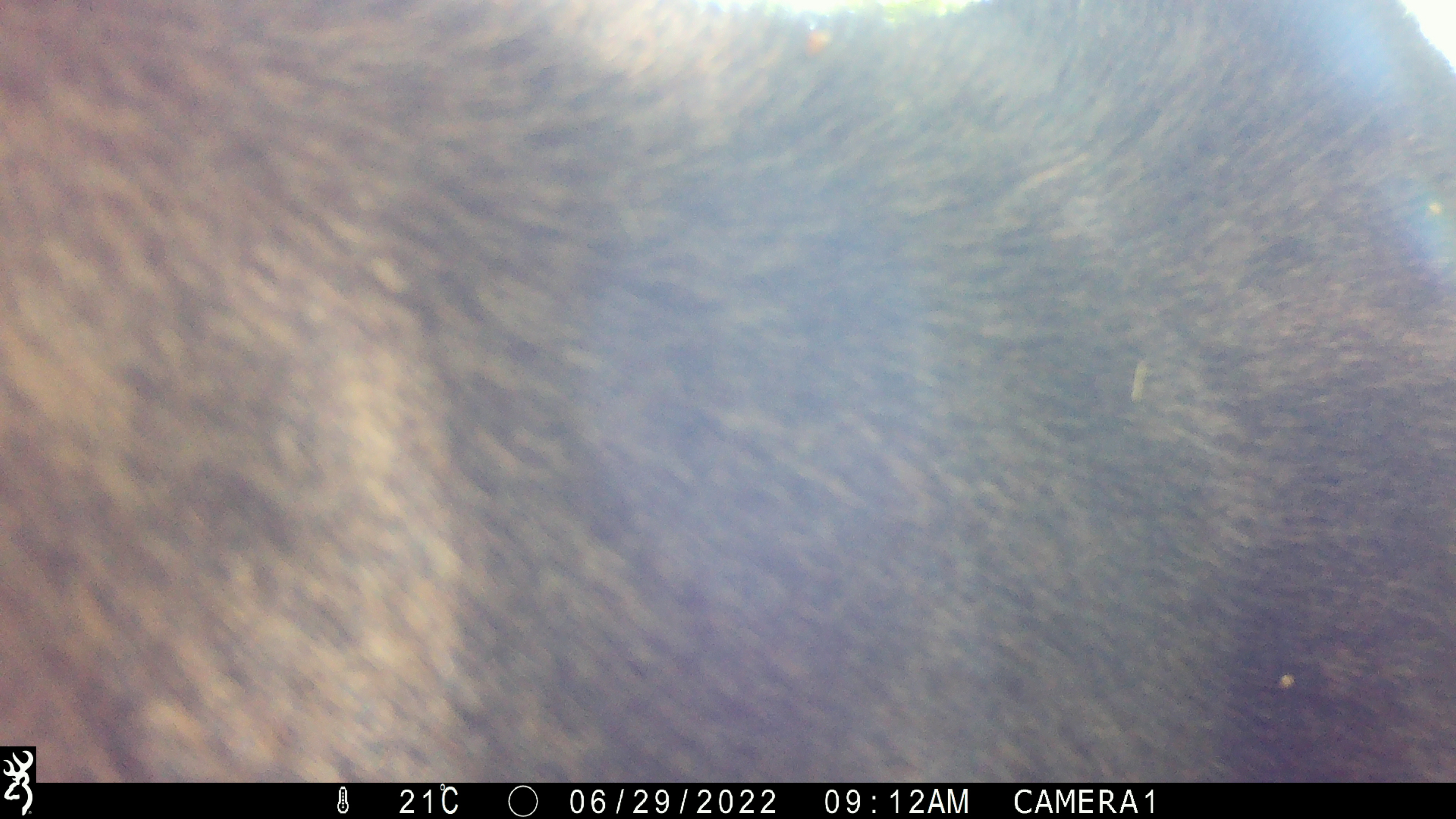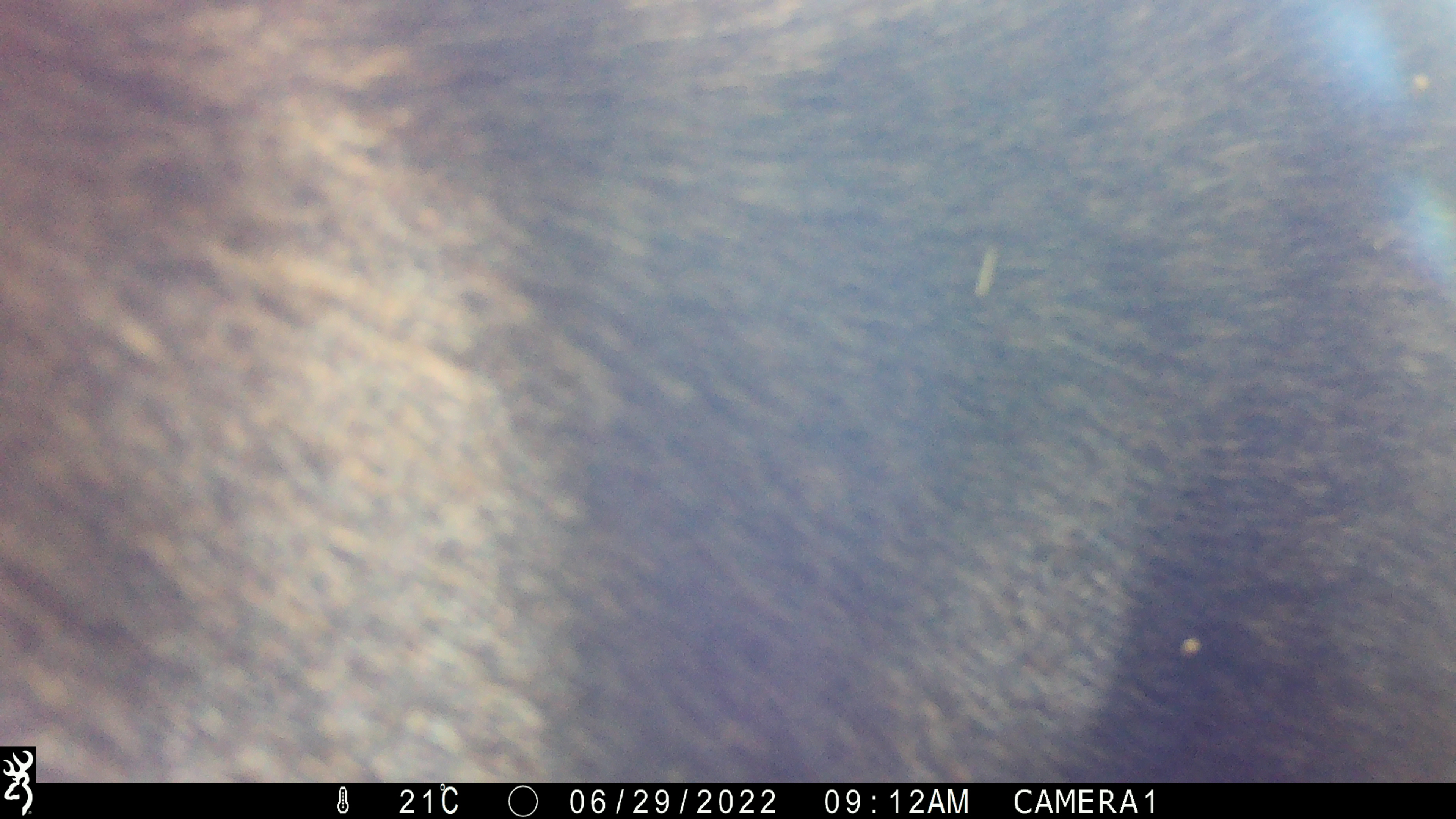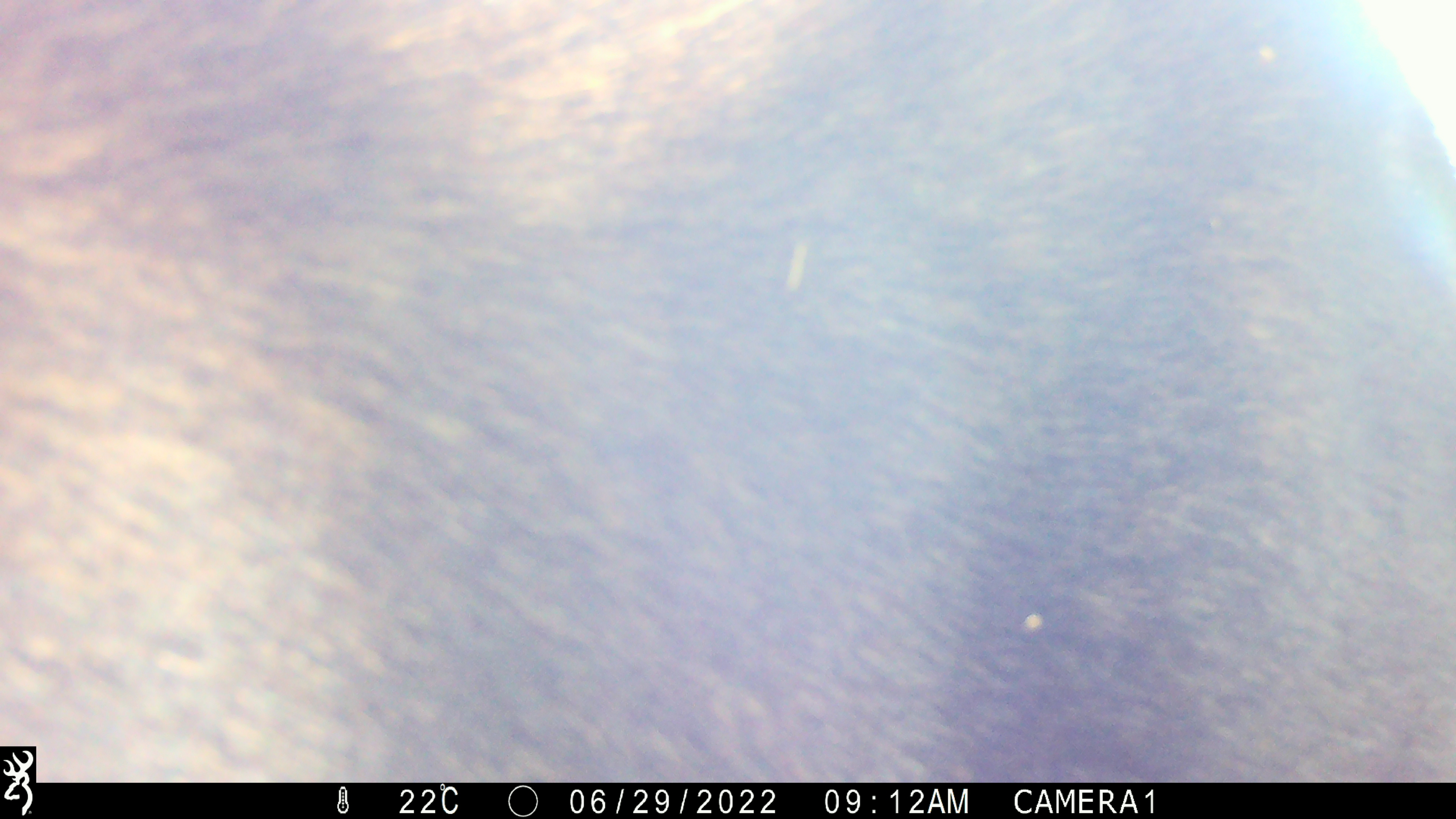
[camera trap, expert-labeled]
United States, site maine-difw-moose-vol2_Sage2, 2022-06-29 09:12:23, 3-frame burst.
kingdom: Animalia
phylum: Chordata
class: Mammalia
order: Artiodactyla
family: Cervidae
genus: Alces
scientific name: Alces alces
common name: moose